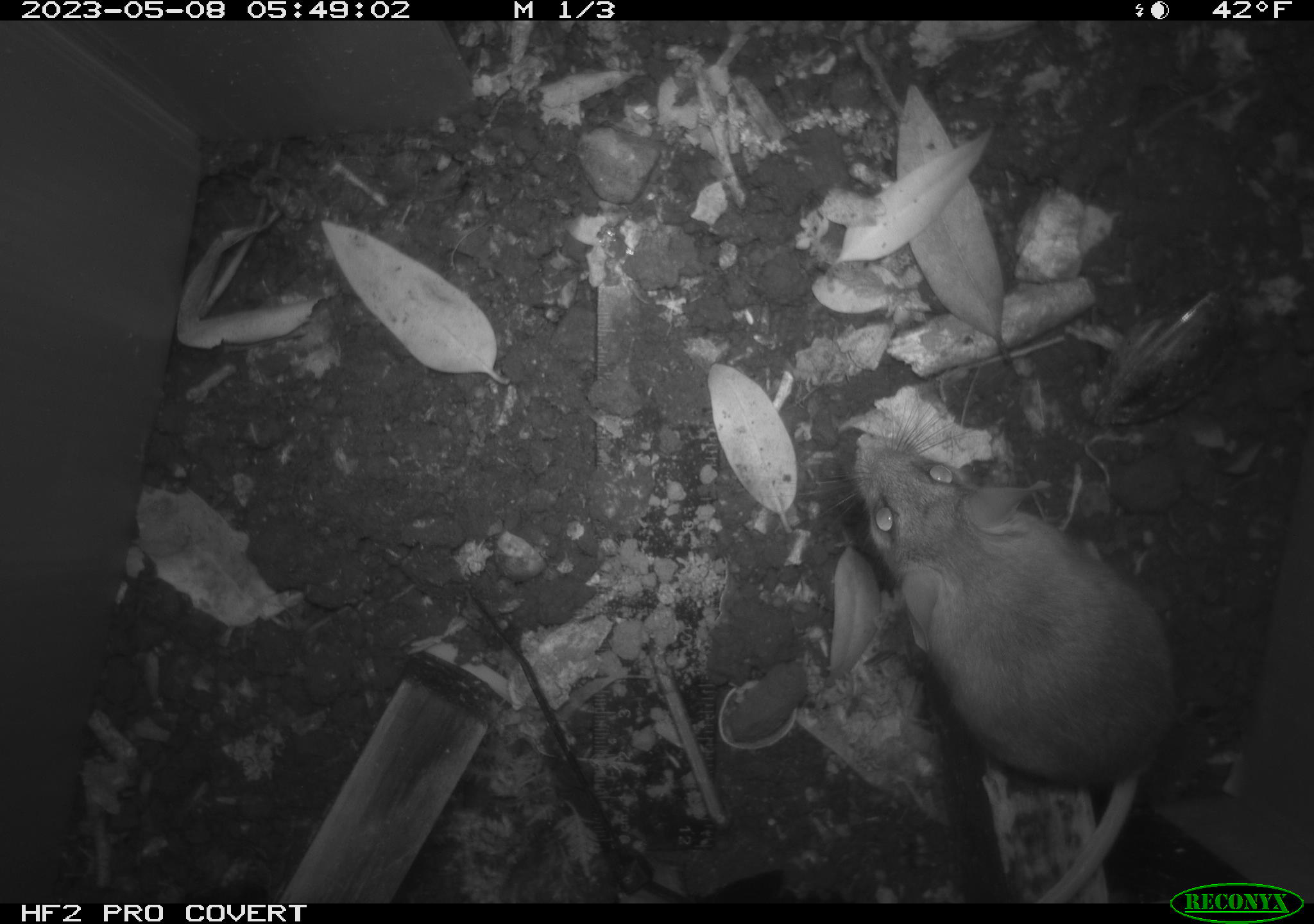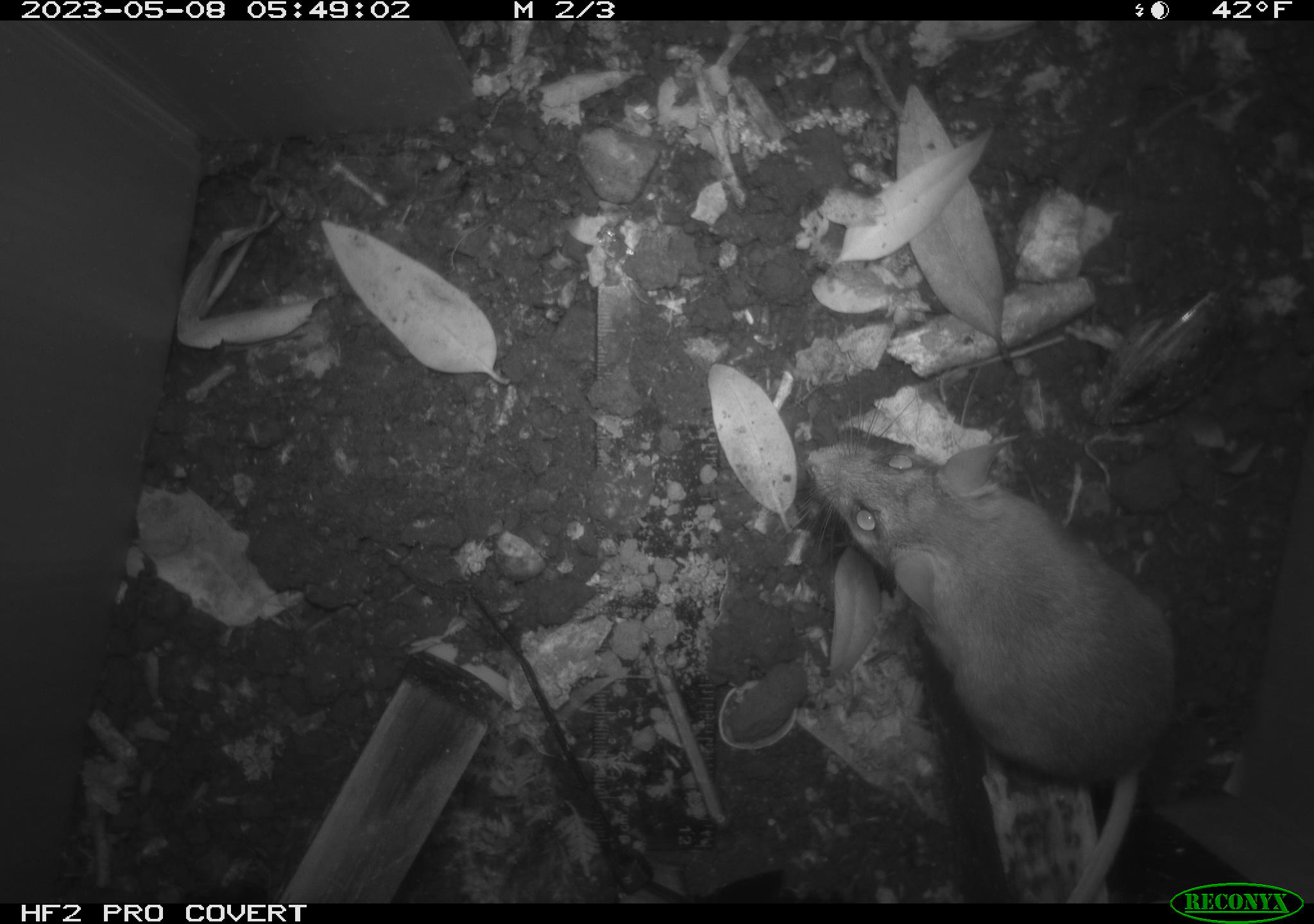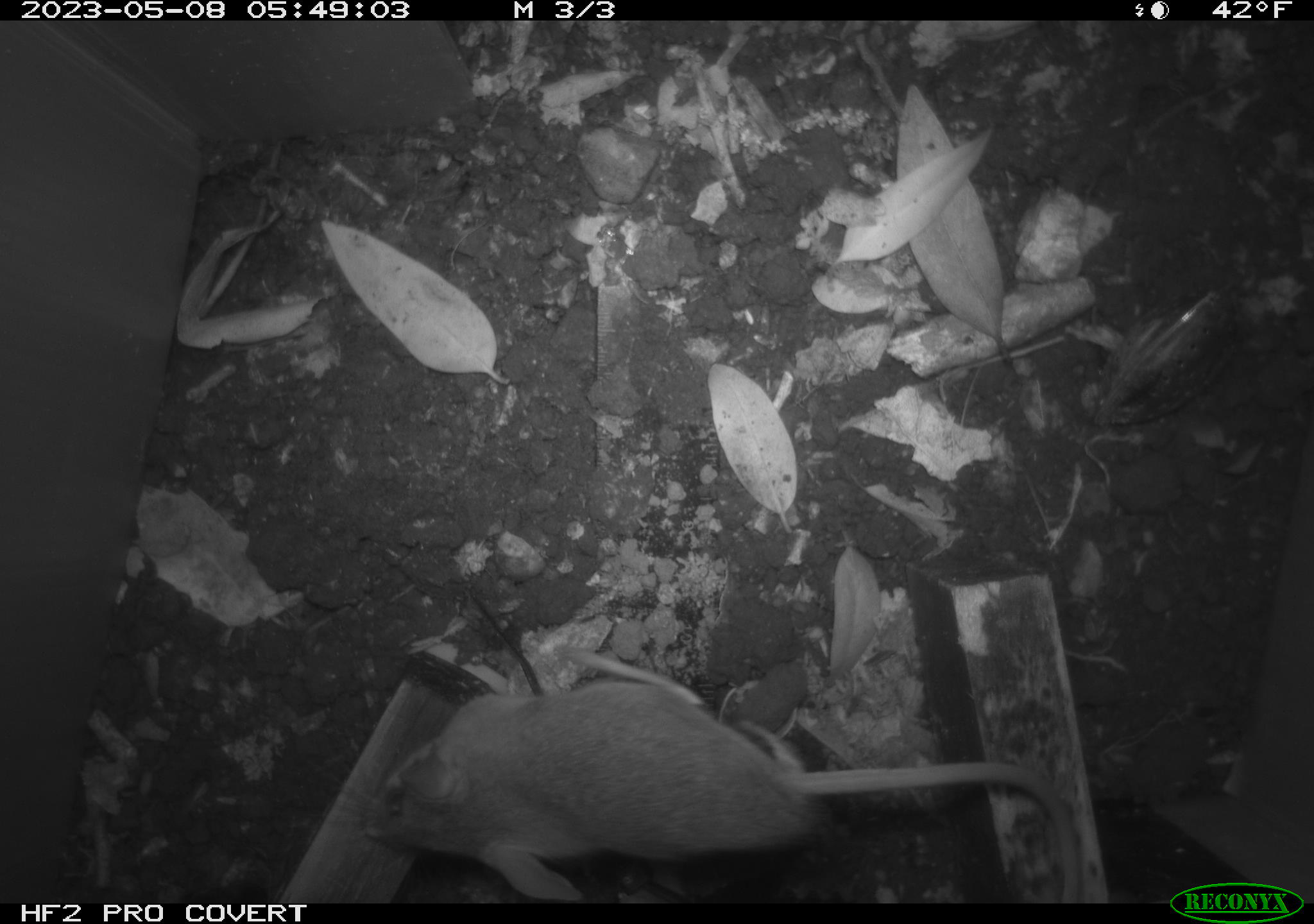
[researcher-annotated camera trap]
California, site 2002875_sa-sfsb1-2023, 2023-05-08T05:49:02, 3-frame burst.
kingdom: Animalia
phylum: Chordata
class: Mammalia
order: Rodentia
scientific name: Rodentia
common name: mouse species